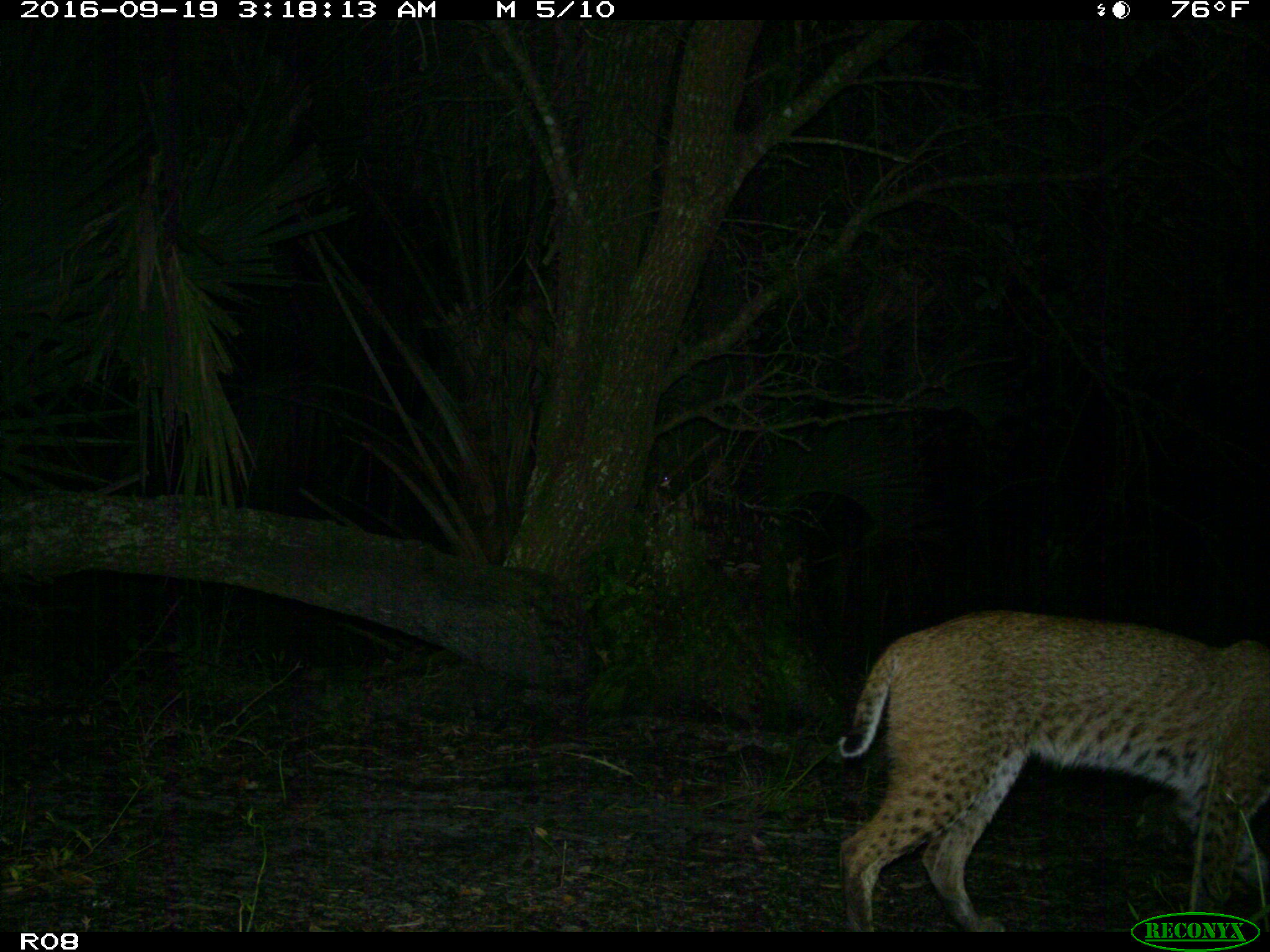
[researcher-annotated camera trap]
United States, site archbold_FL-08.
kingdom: Animalia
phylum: Chordata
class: Mammalia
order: Carnivora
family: Felidae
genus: Lynx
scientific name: Lynx rufus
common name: bobcat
Lynx rufus (bobcat).